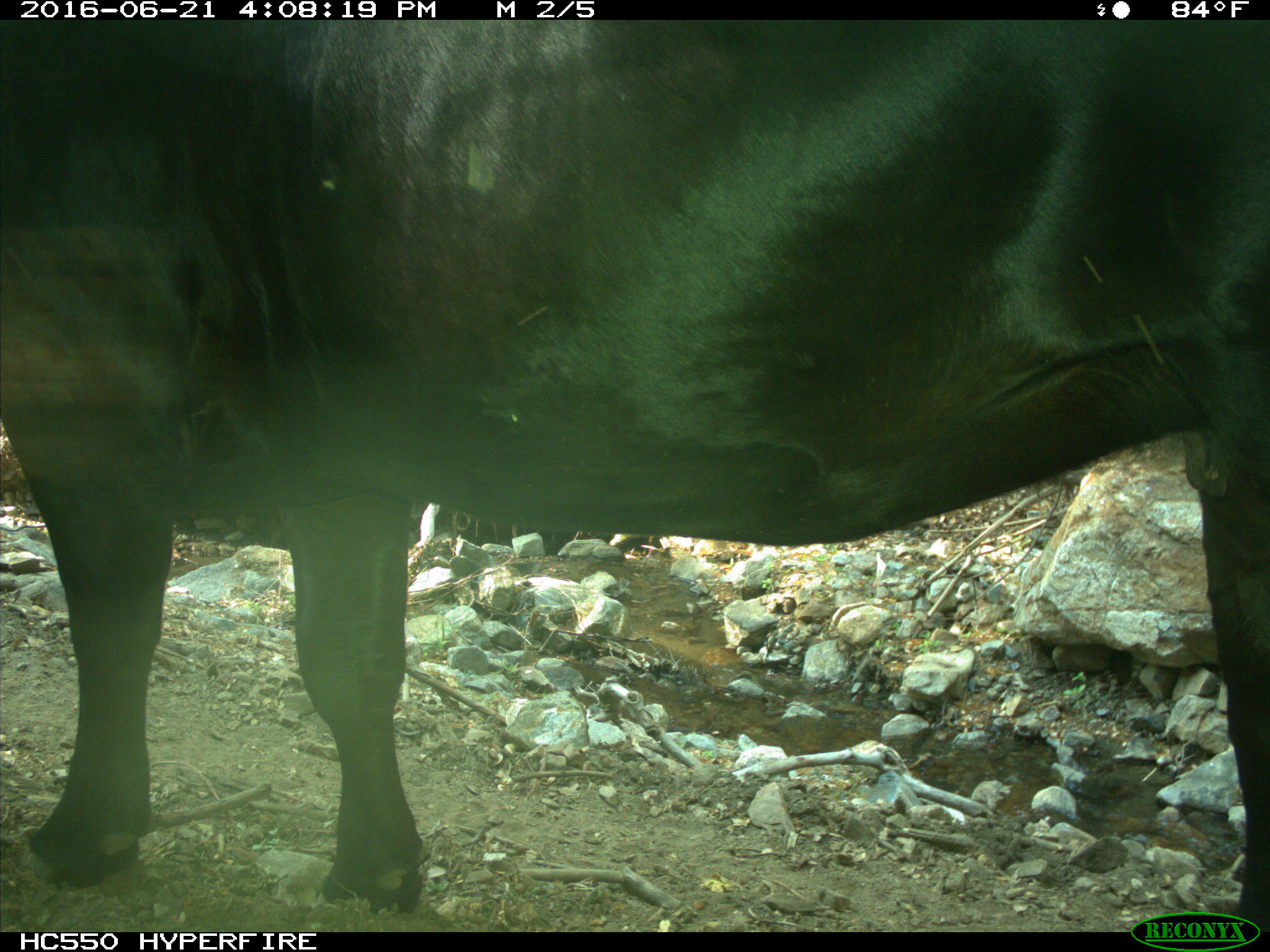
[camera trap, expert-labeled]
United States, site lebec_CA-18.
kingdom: Animalia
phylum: Chordata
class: Mammalia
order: Artiodactyla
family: Bovidae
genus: Bos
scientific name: Bos taurus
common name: domestic cow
Bos taurus (domestic cow).